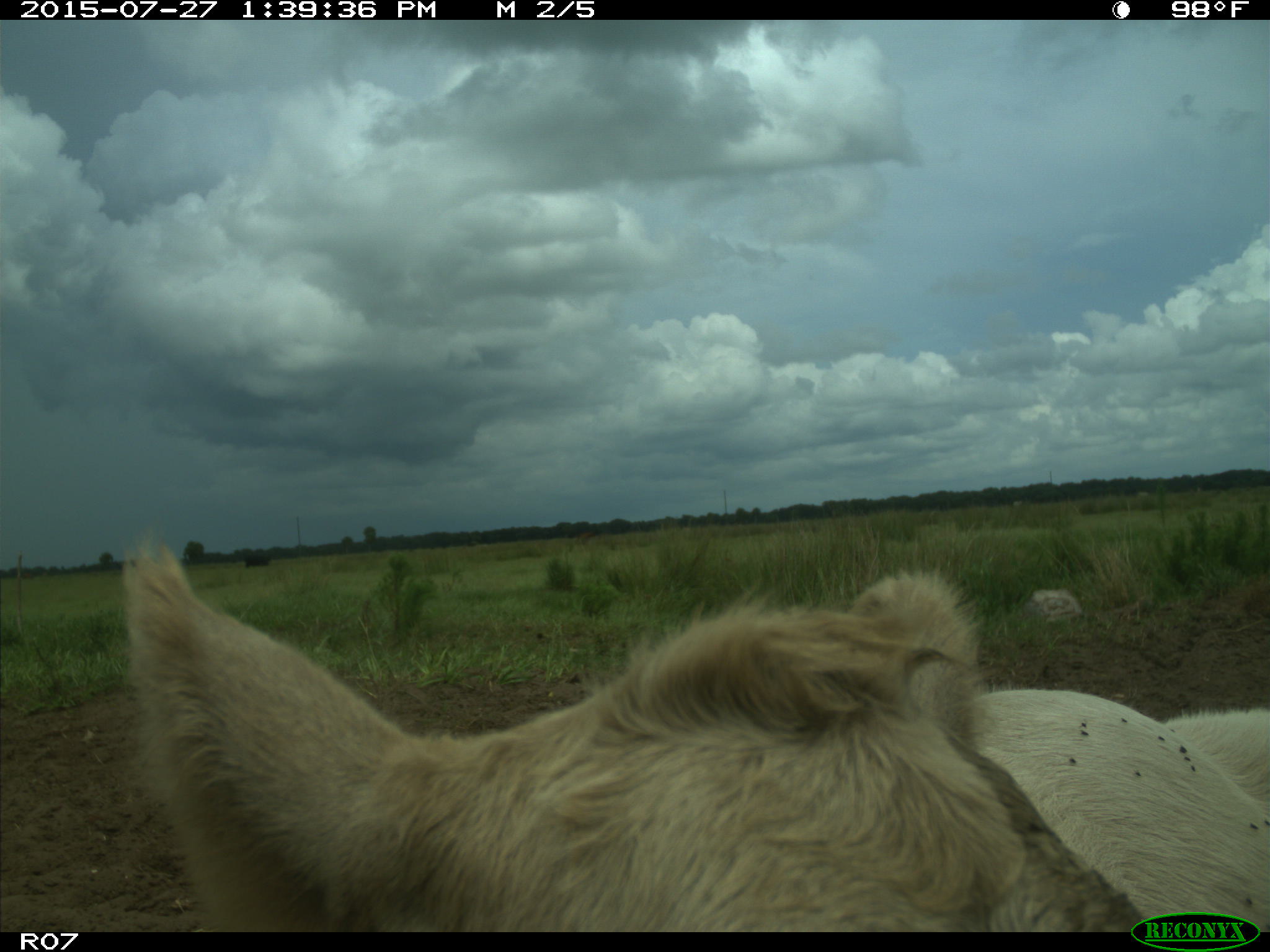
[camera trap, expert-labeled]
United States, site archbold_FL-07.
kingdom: Animalia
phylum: Chordata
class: Mammalia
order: Artiodactyla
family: Bovidae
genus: Bos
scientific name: Bos taurus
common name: domestic cow